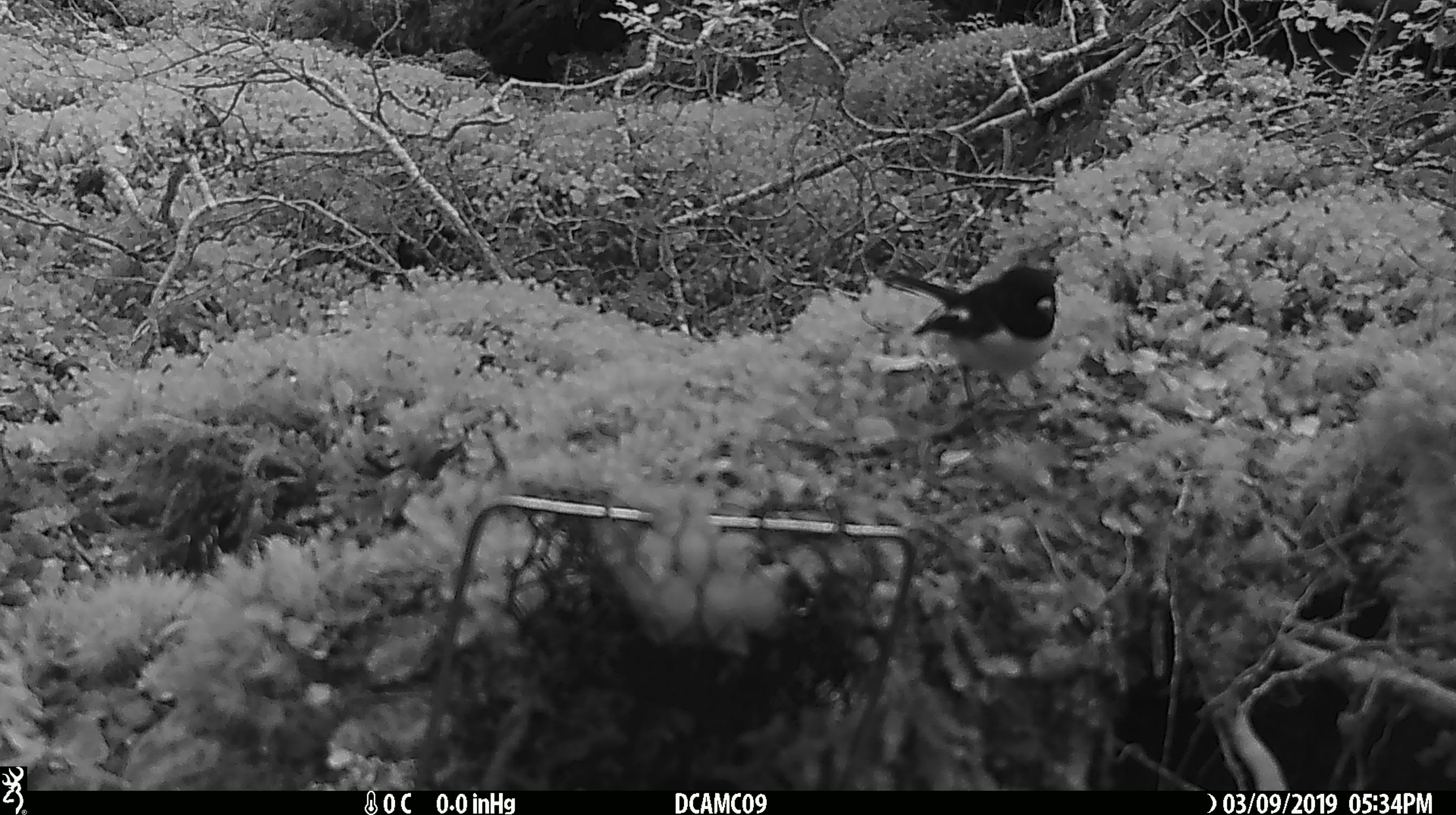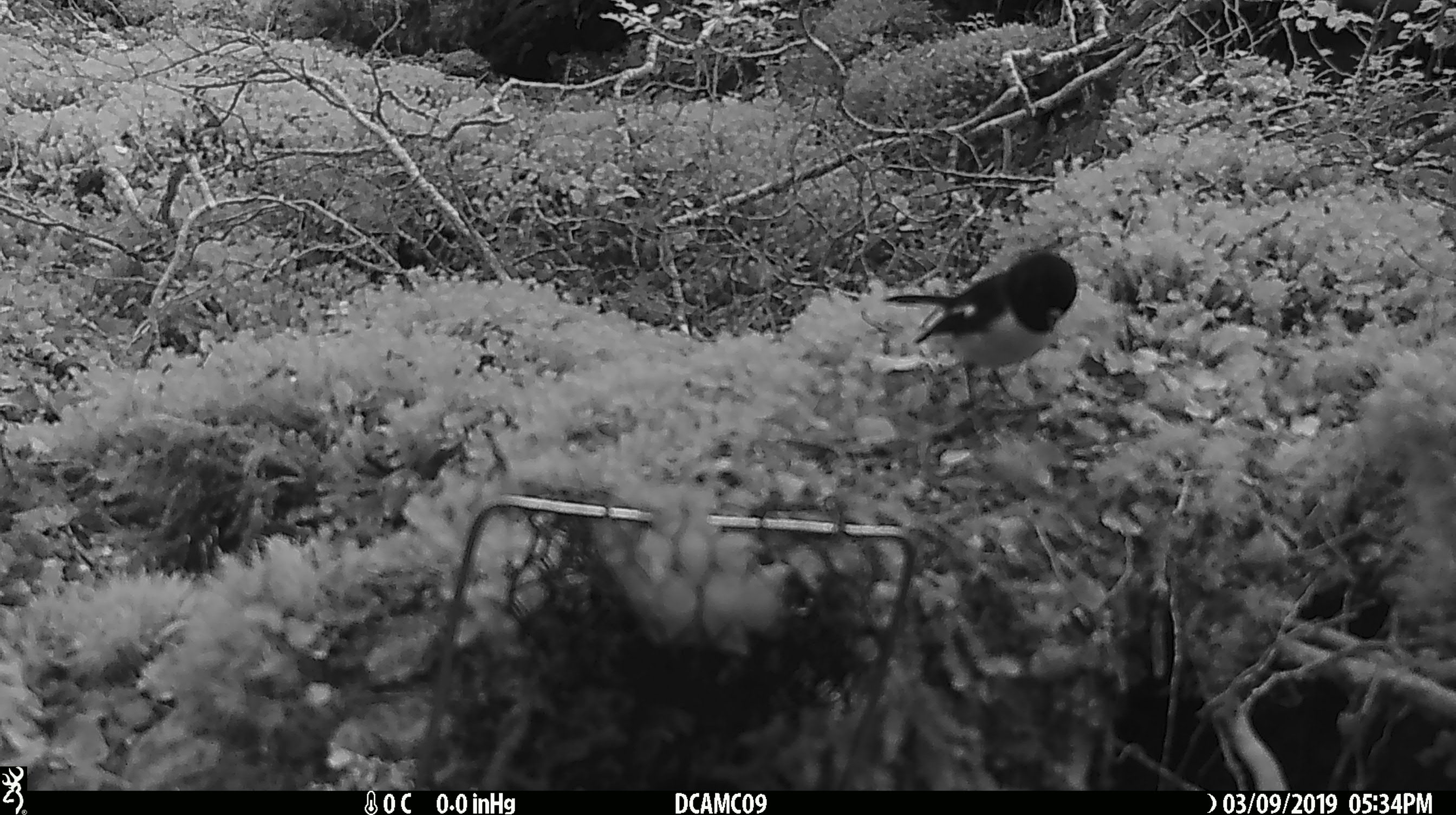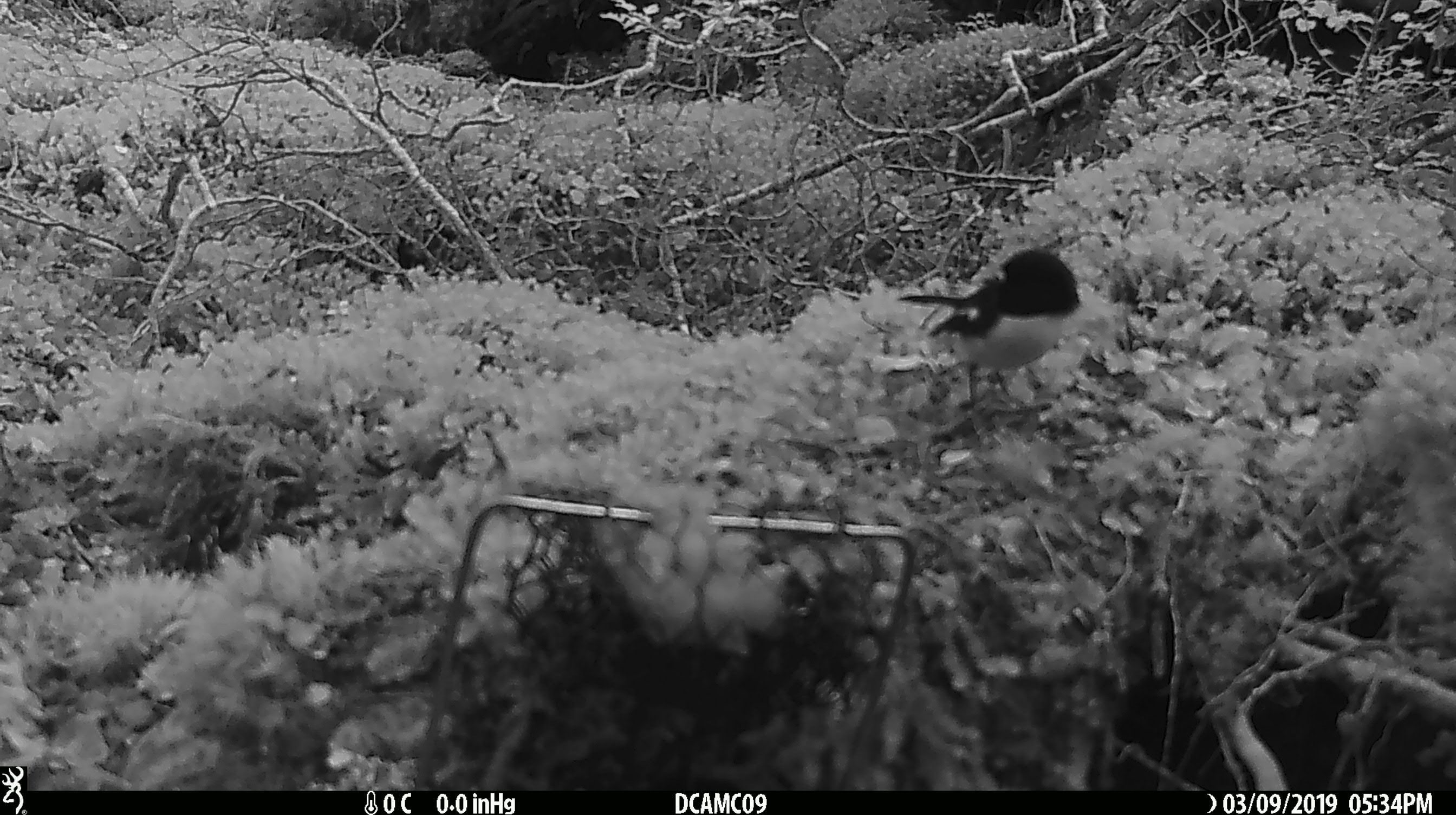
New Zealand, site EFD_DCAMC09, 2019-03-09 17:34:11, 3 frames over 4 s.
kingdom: Animalia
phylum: Chordata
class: Aves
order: Passeriformes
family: Petroicidae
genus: Petroica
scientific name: Petroica macrocephala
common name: tomtit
Tomtit (Petroica macrocephala).